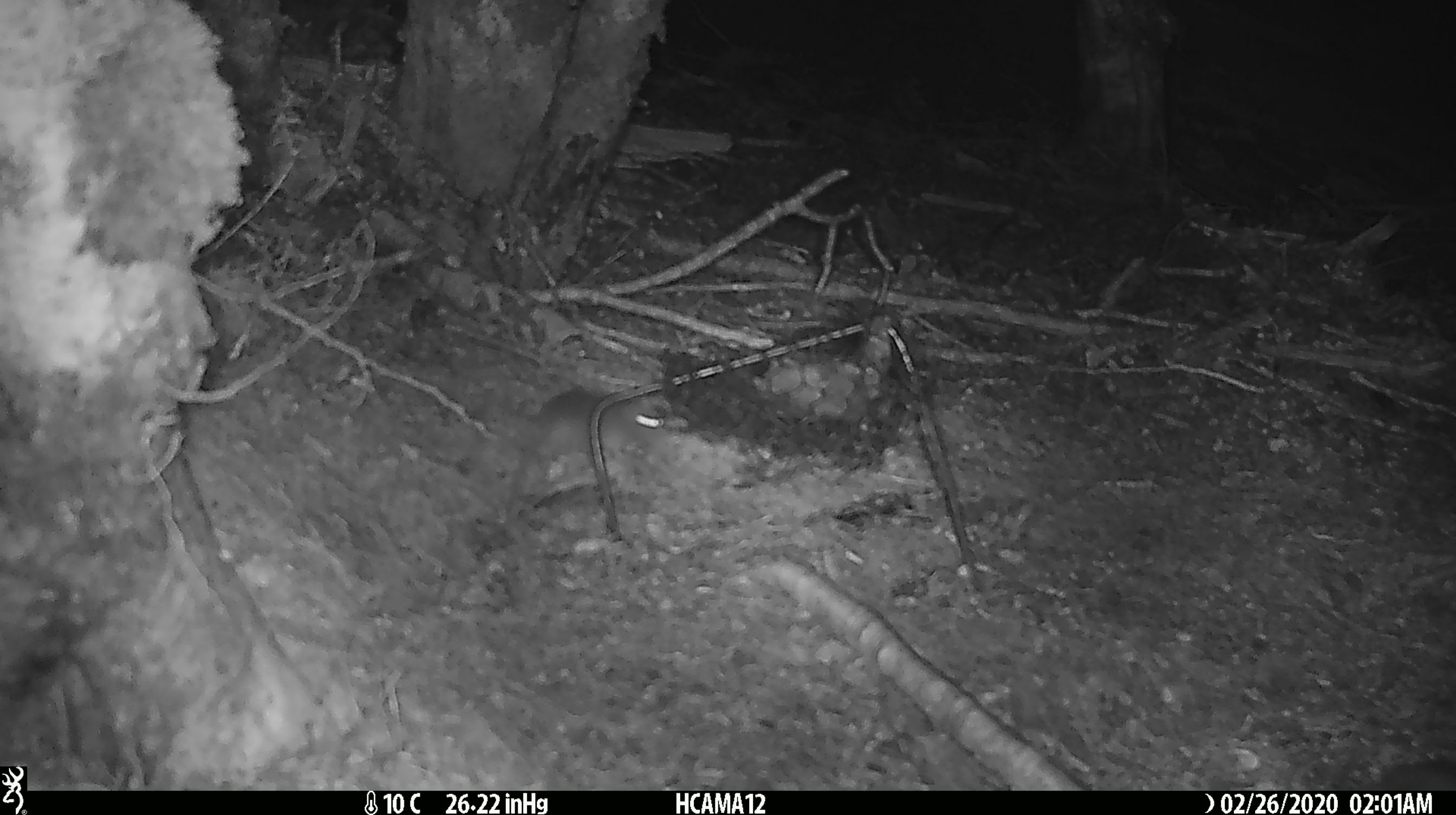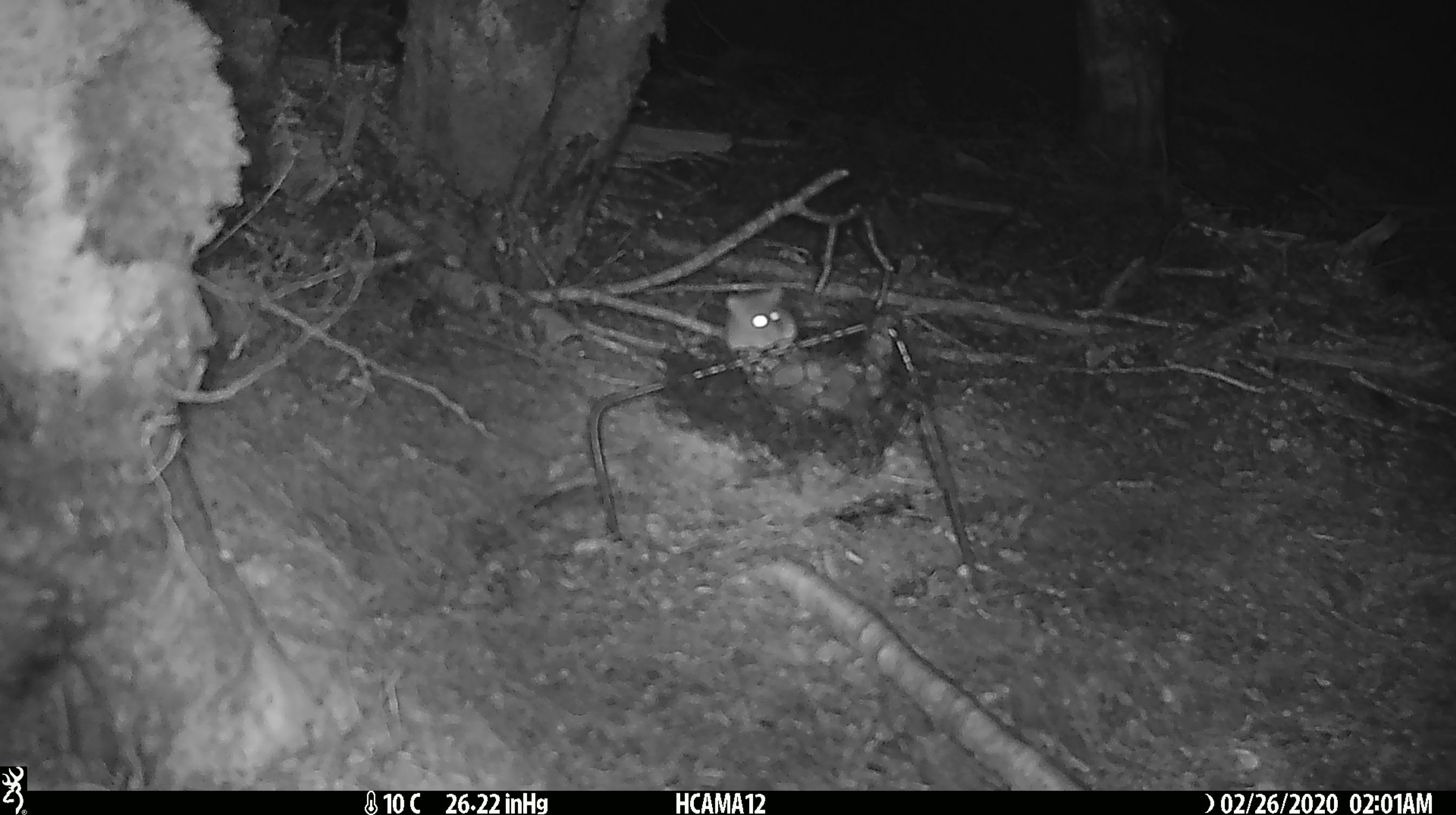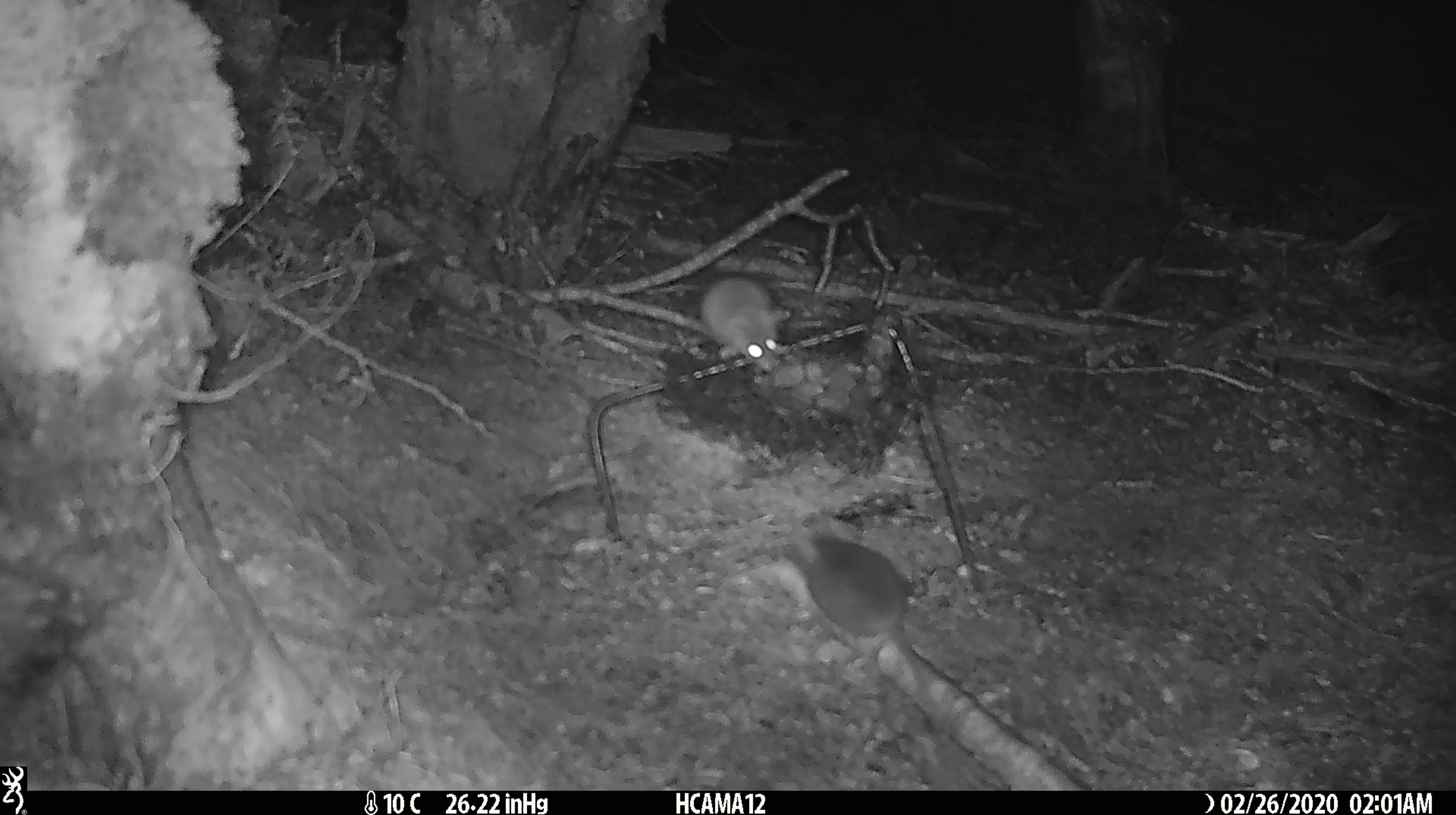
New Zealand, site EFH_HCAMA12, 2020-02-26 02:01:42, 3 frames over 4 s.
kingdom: Animalia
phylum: Chordata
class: Mammalia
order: Rodentia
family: Muridae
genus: Mus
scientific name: Mus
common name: mouse